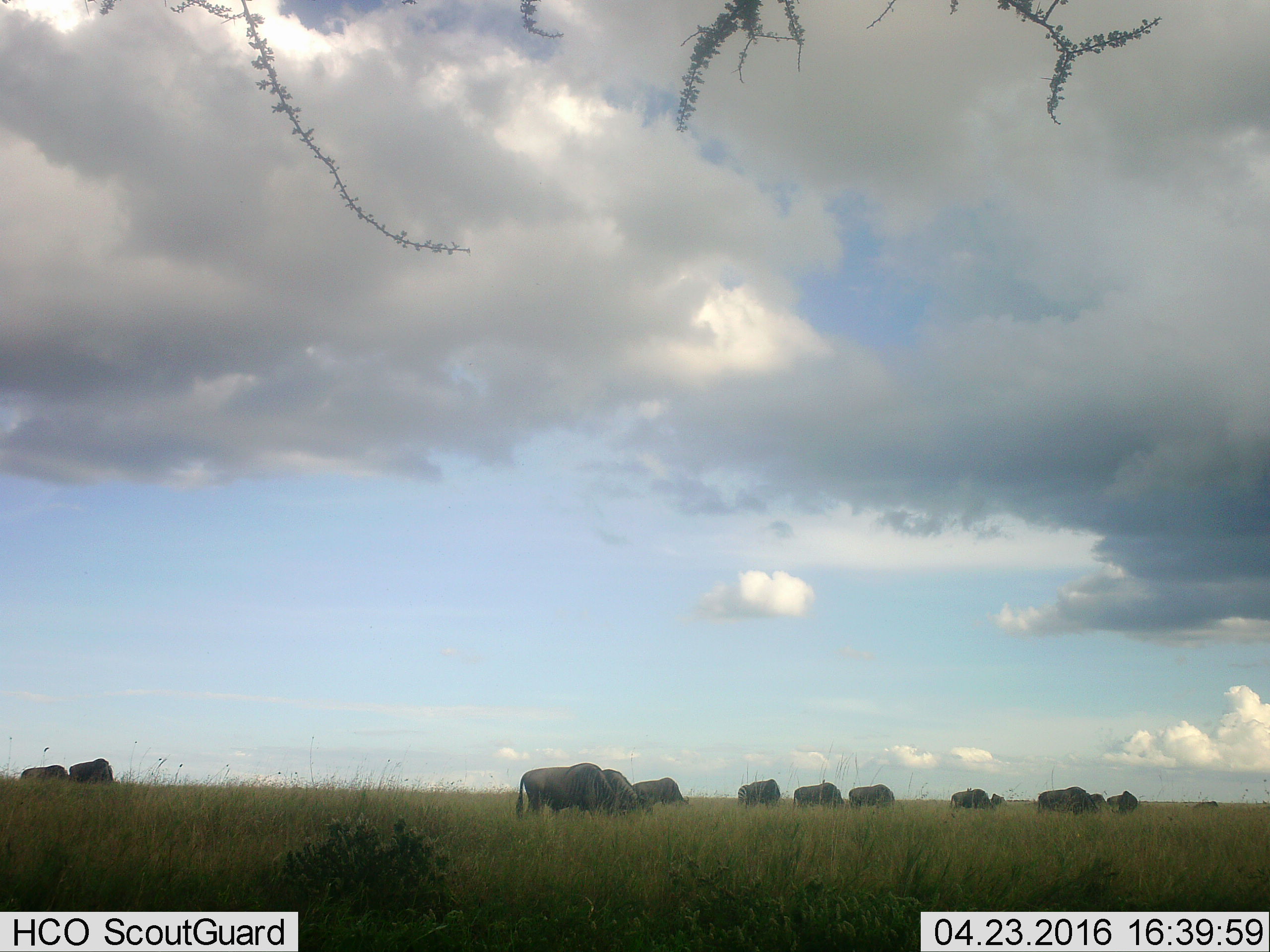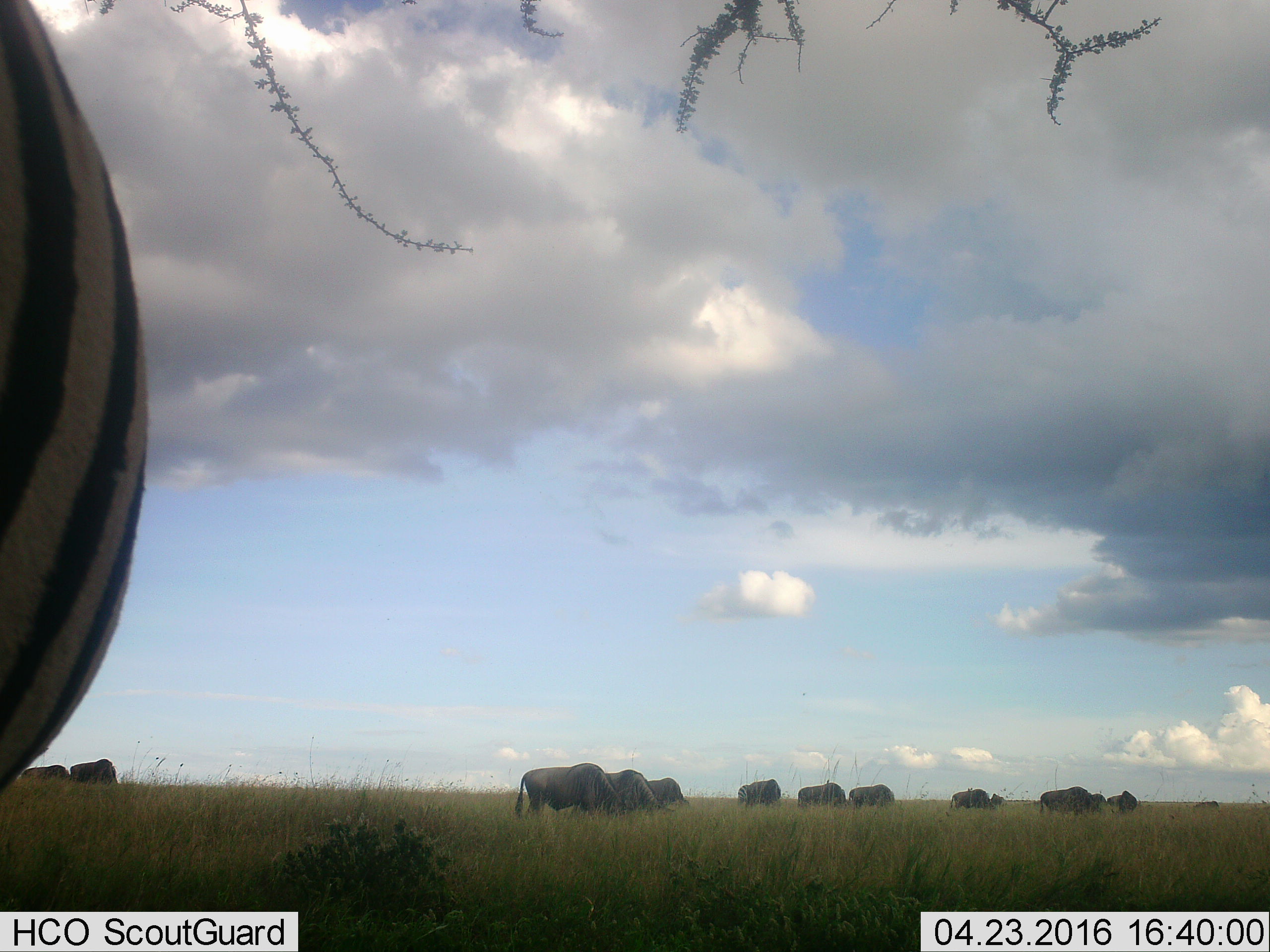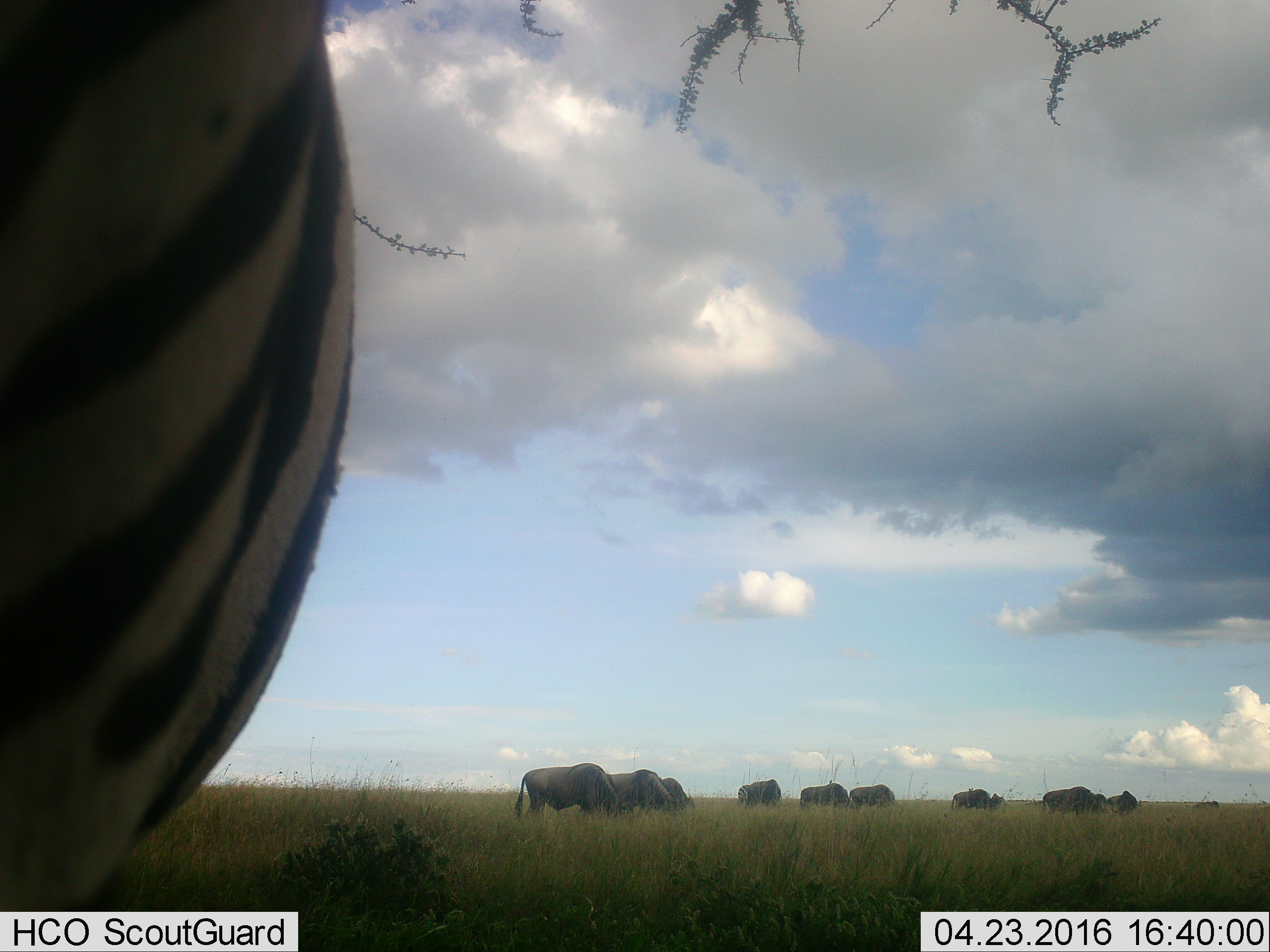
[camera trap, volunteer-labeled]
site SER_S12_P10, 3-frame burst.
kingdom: Animalia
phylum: Chordata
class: Mammalia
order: Artiodactyla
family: Bovidae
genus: Connochaetes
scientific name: Connochaetes taurinus taurinus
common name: blue wildebeest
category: wildebeestblue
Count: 11-50.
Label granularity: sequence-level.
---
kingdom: Animalia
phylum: Chordata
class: Mammalia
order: Perissodactyla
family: Equidae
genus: Equus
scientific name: Equus quagga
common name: plains zebra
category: zebraplains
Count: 1.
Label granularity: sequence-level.